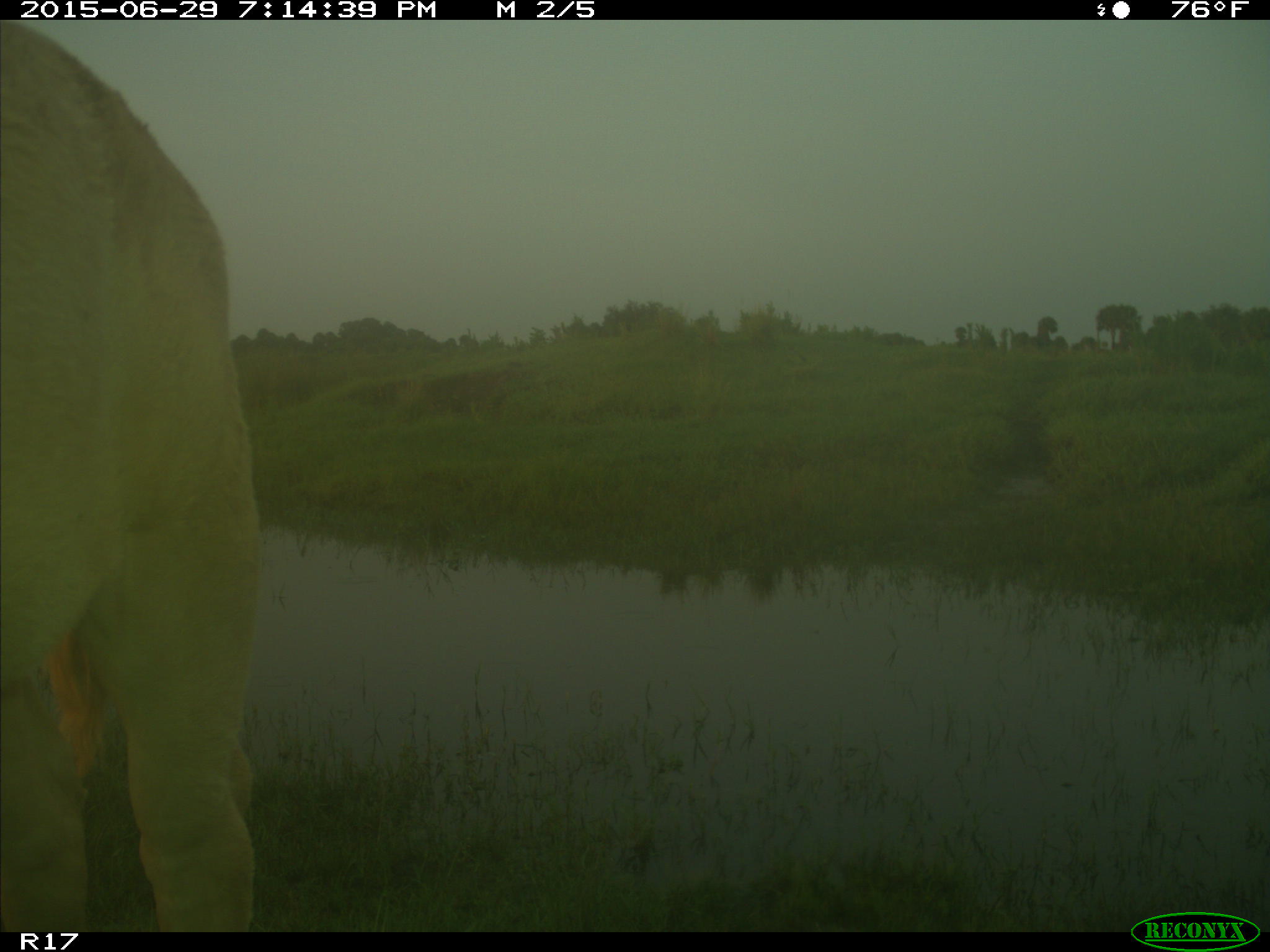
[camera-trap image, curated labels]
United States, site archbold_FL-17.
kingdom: Animalia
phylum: Chordata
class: Mammalia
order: Artiodactyla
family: Bovidae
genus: Bos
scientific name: Bos taurus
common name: domestic cow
Bos taurus (domestic cow).